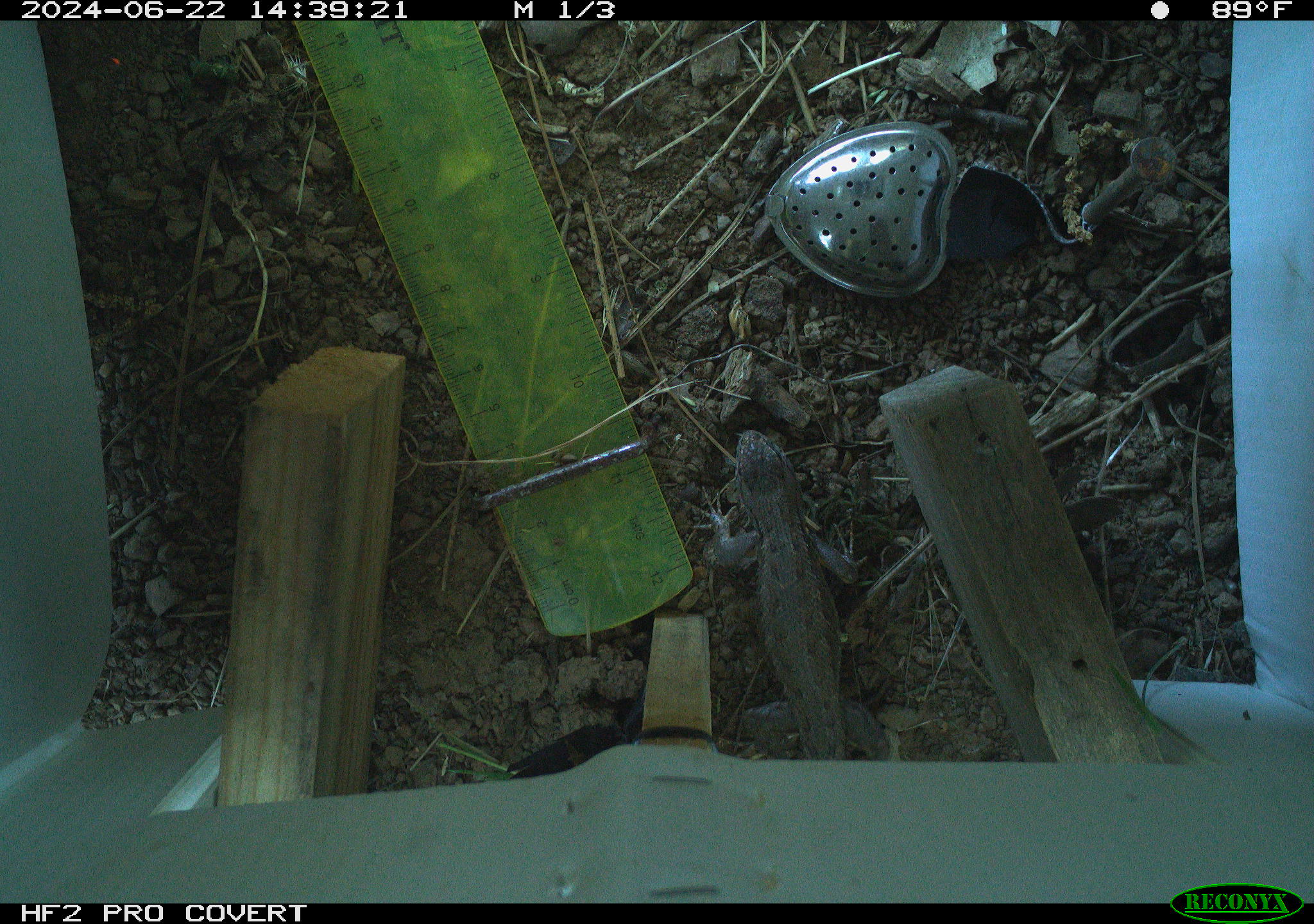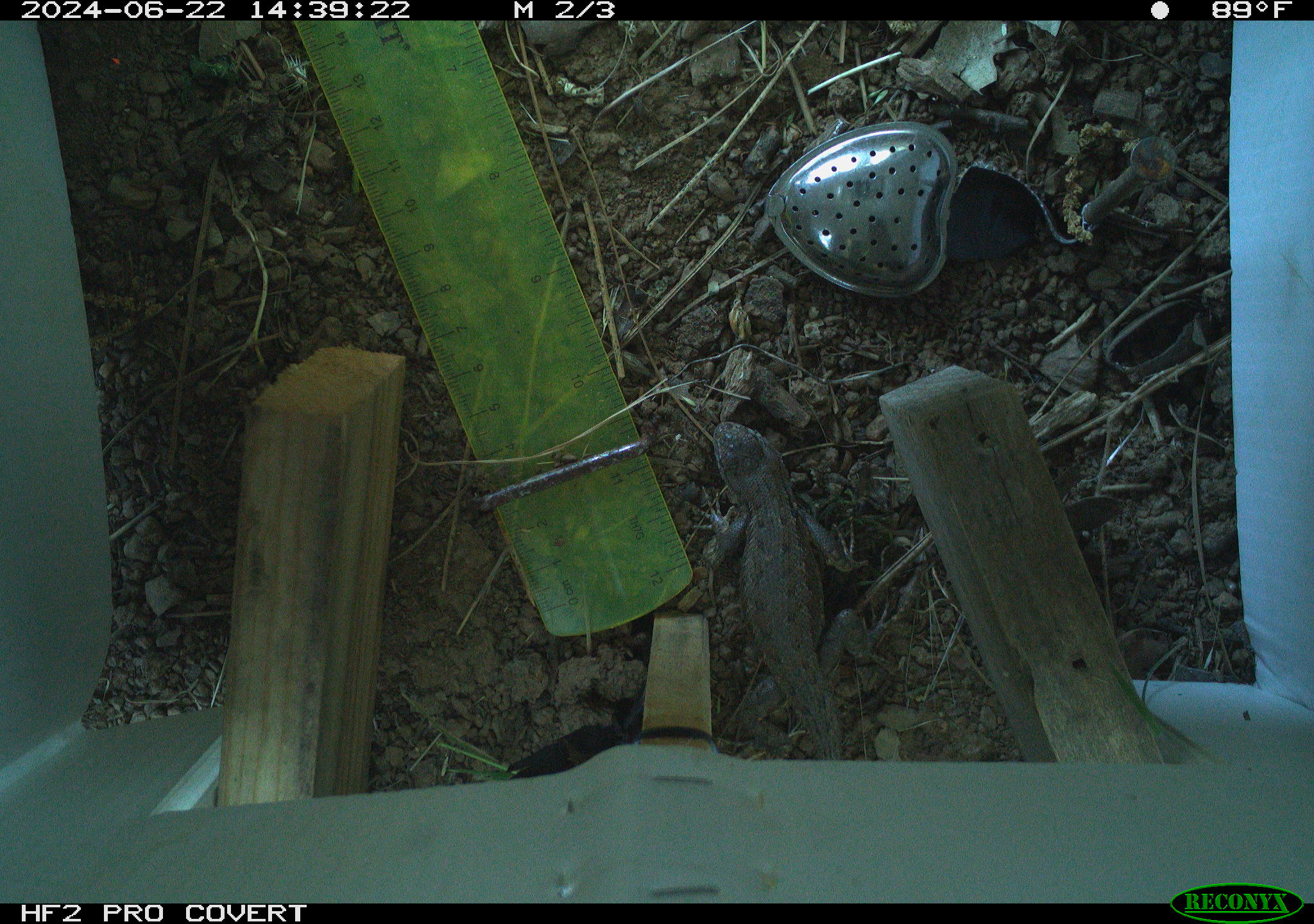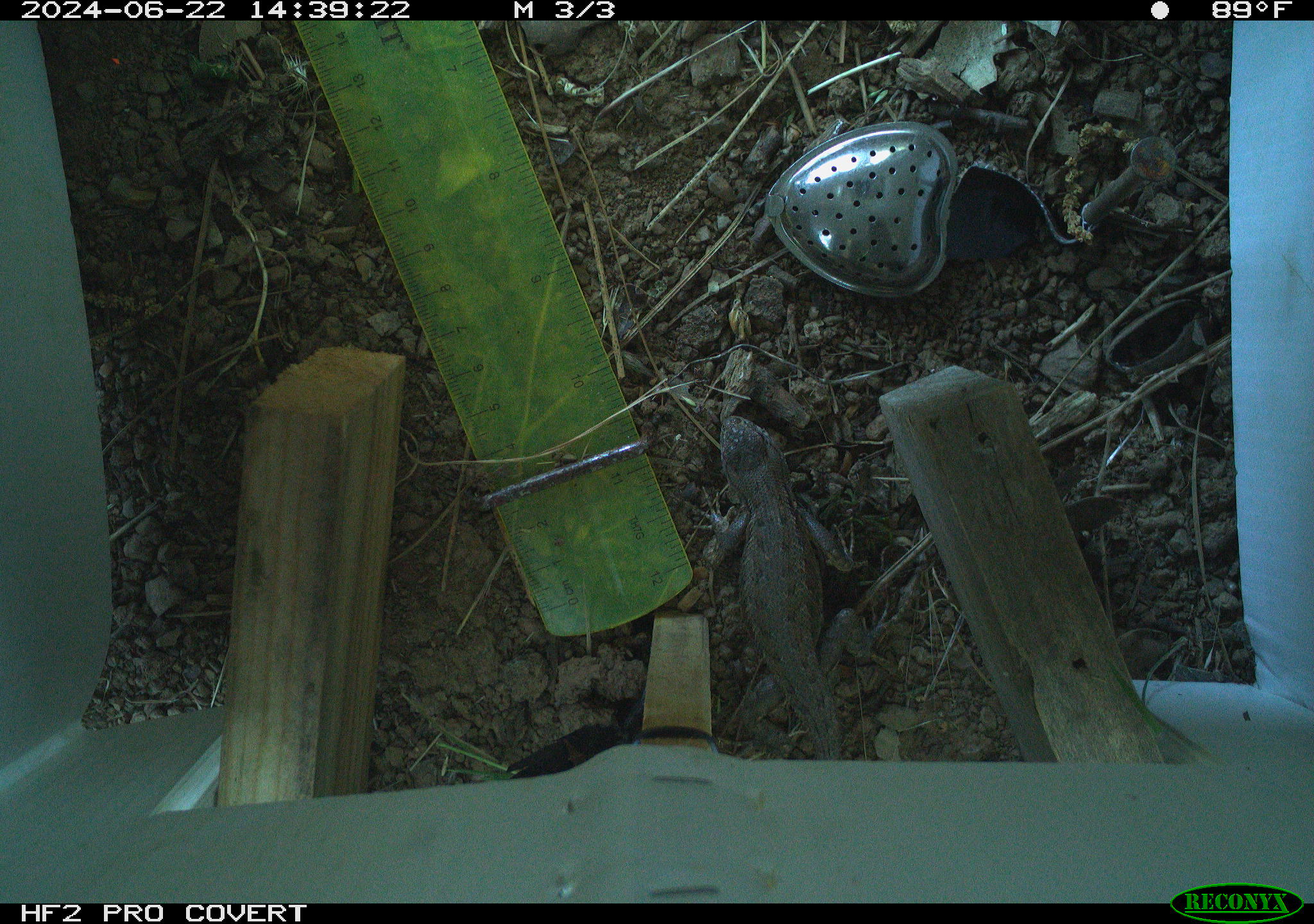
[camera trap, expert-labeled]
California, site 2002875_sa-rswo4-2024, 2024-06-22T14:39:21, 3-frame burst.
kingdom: Animalia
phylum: Chordata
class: Reptilia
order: Squamata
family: Phrynosomatidae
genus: Sceloporus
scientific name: Sceloporus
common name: spiny lizards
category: sceloporus species